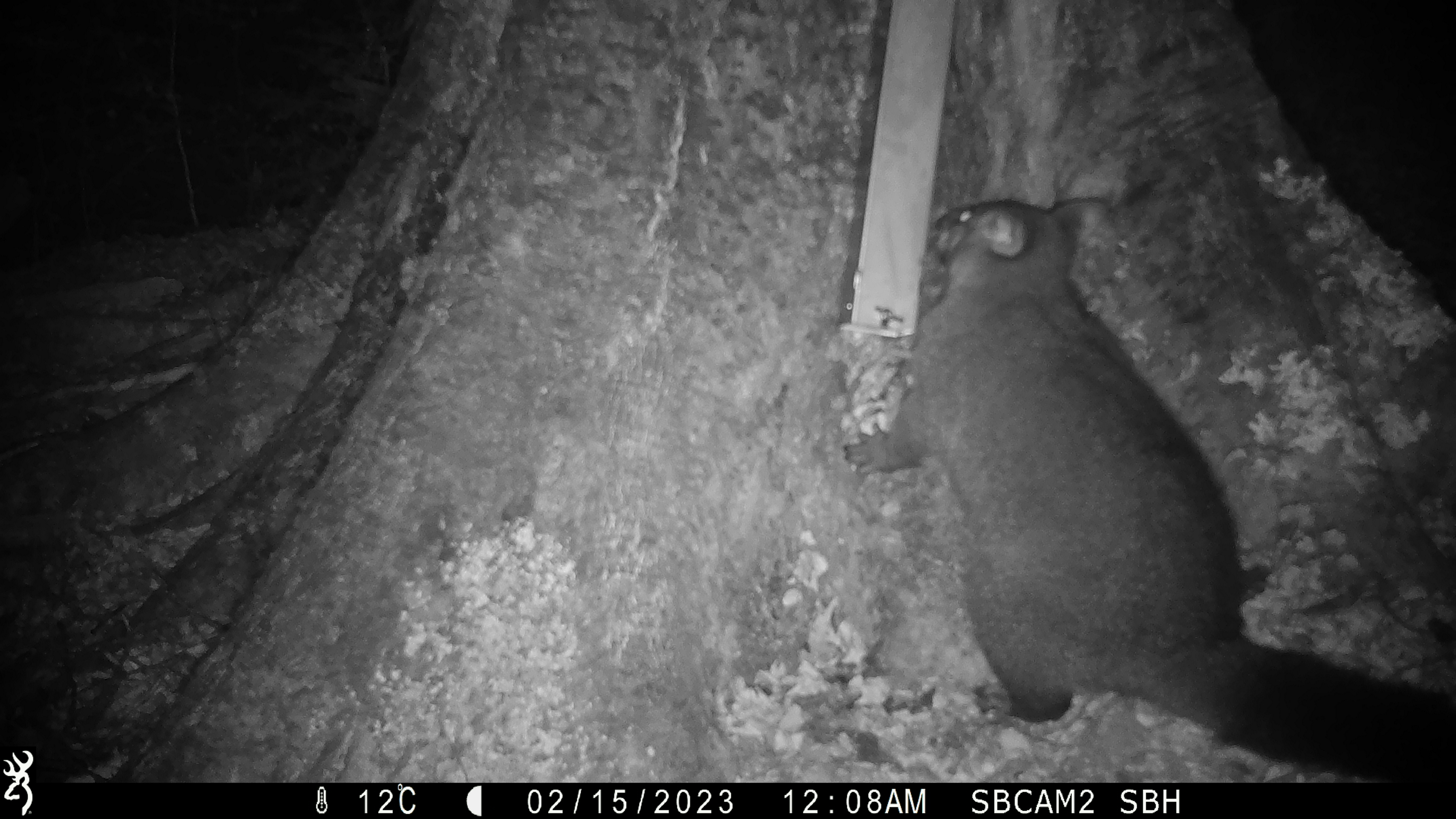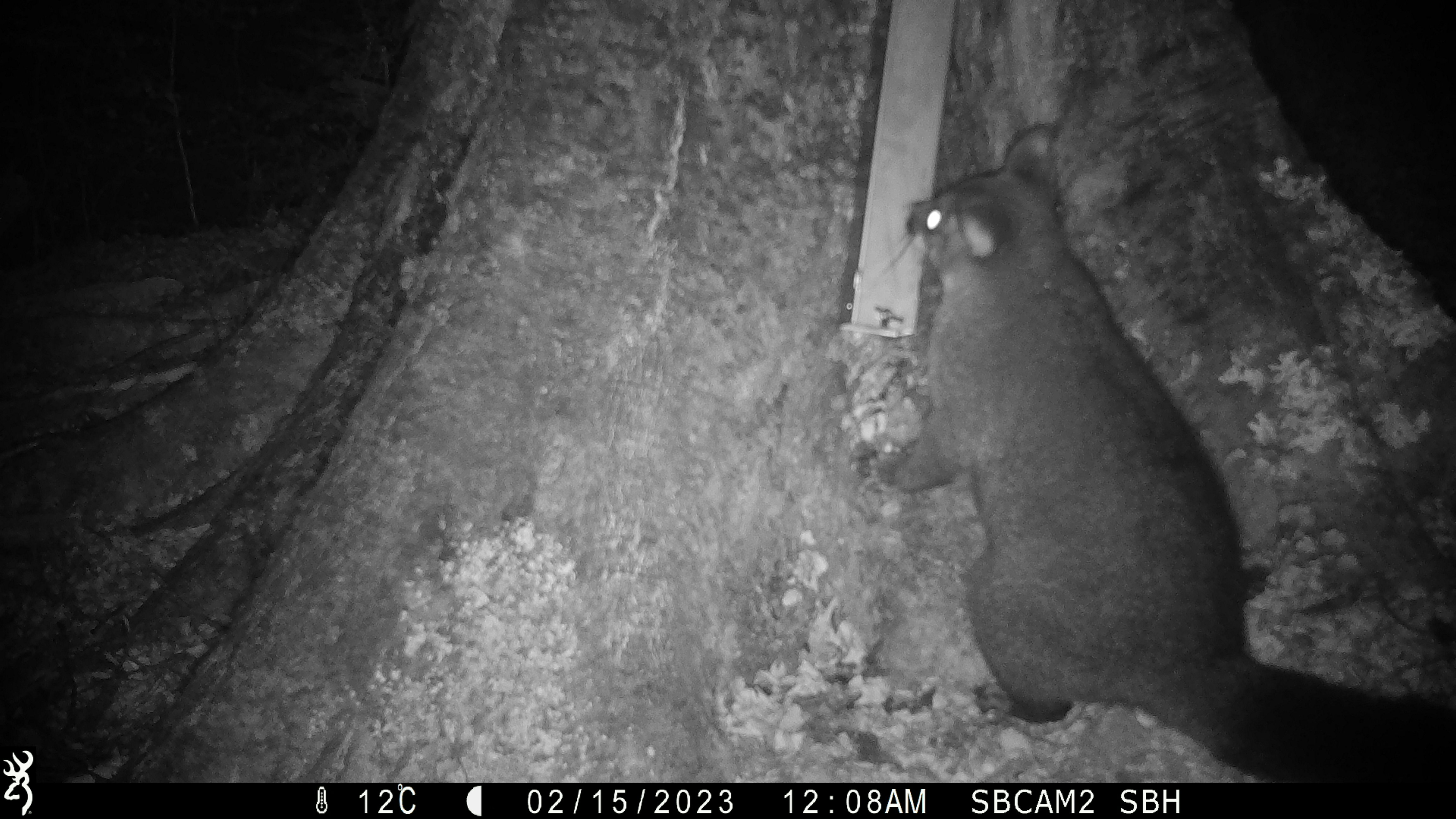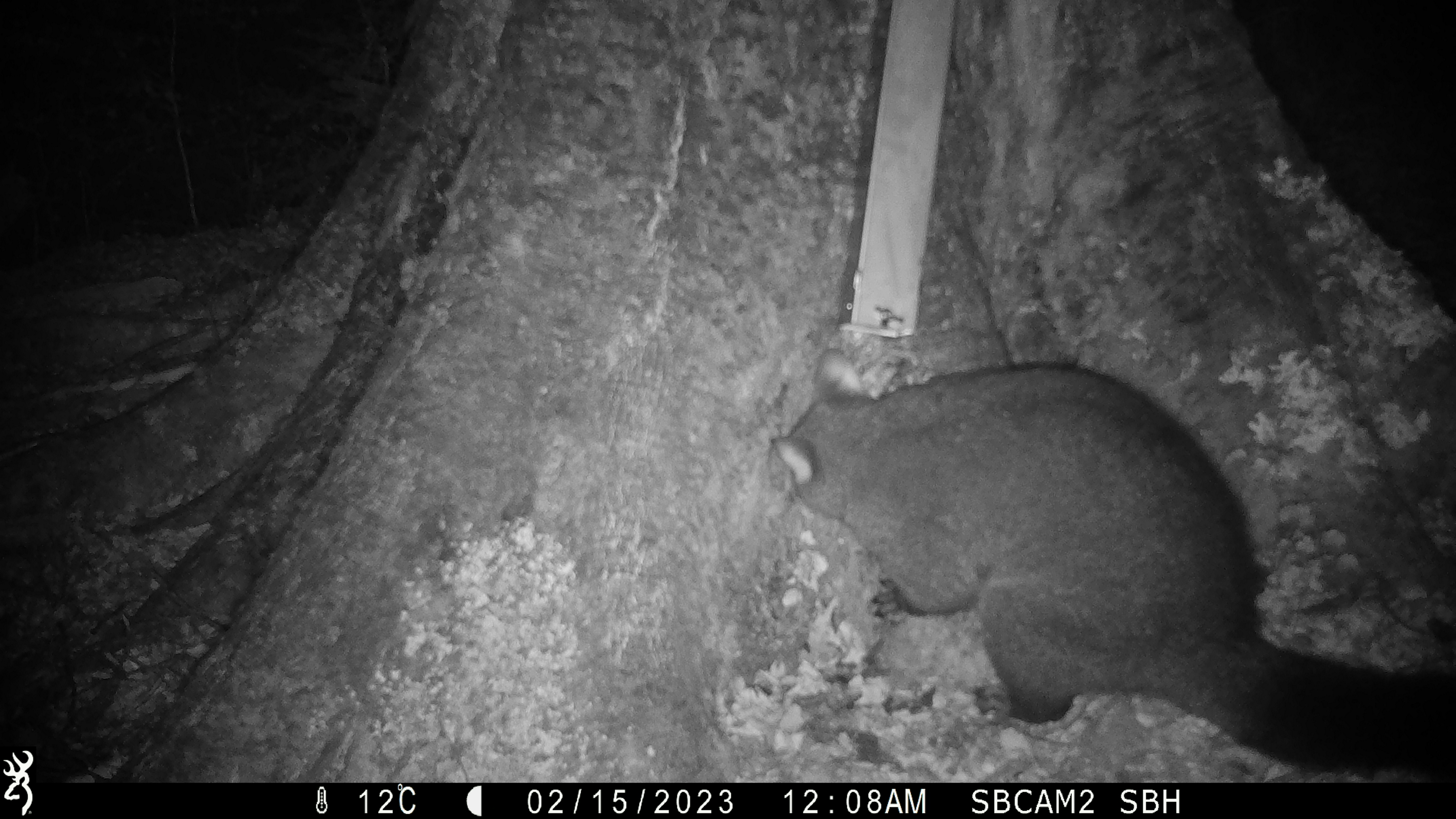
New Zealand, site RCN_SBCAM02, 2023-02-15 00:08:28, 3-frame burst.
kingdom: Animalia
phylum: Chordata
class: Mammalia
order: Diprotodontia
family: Phalangeridae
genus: Trichosurus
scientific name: Trichosurus vulpecula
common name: common brushtail possum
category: possum